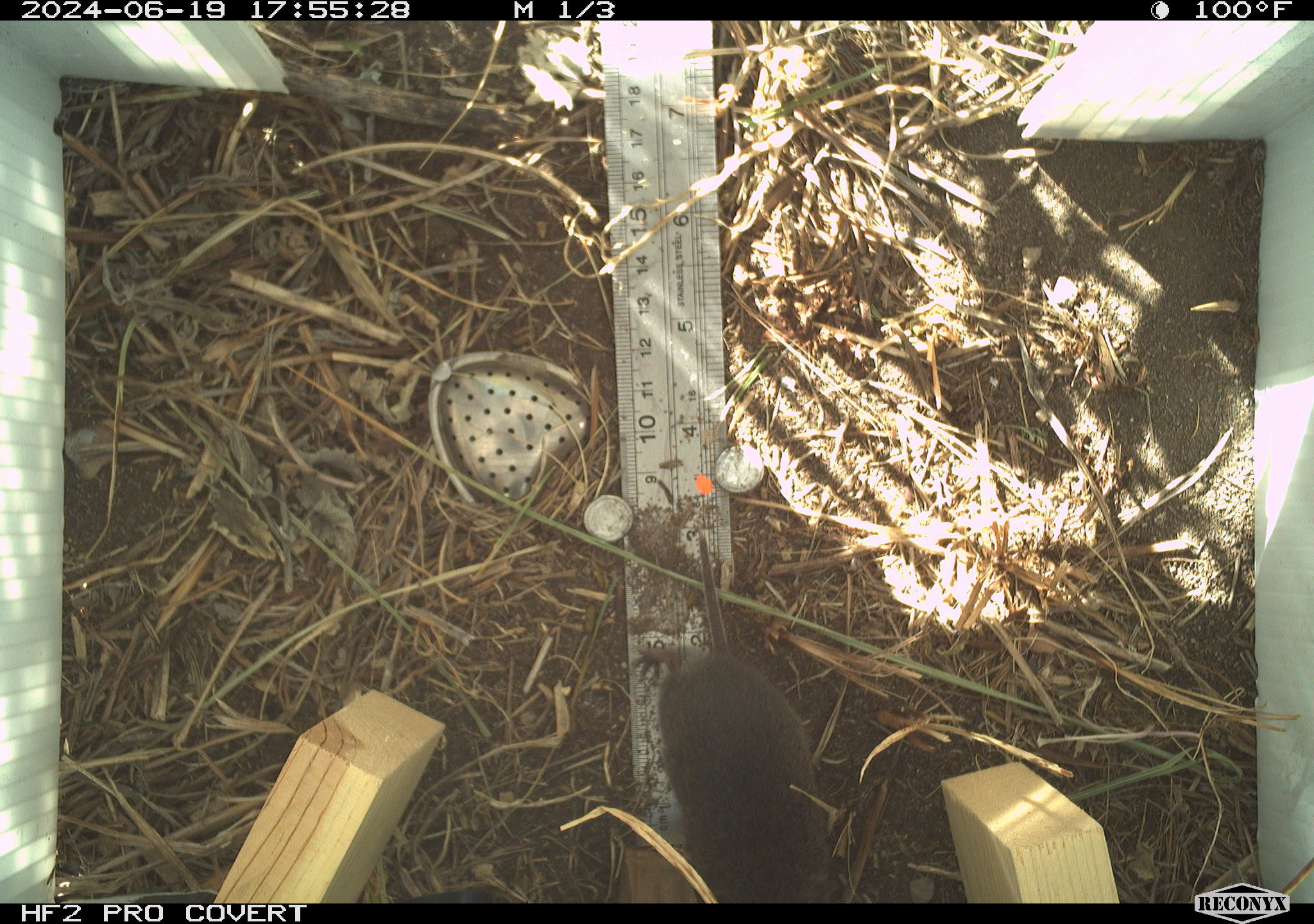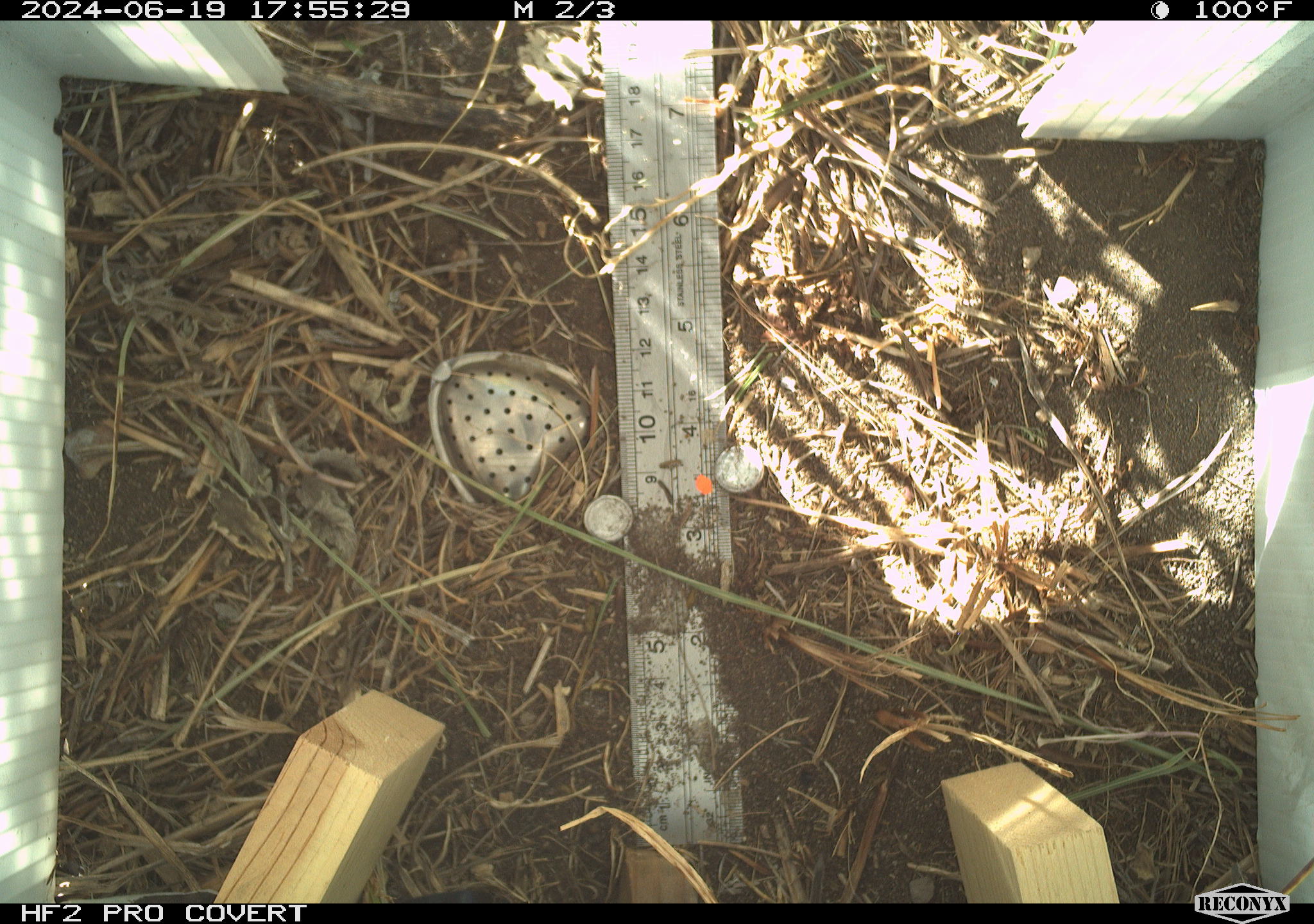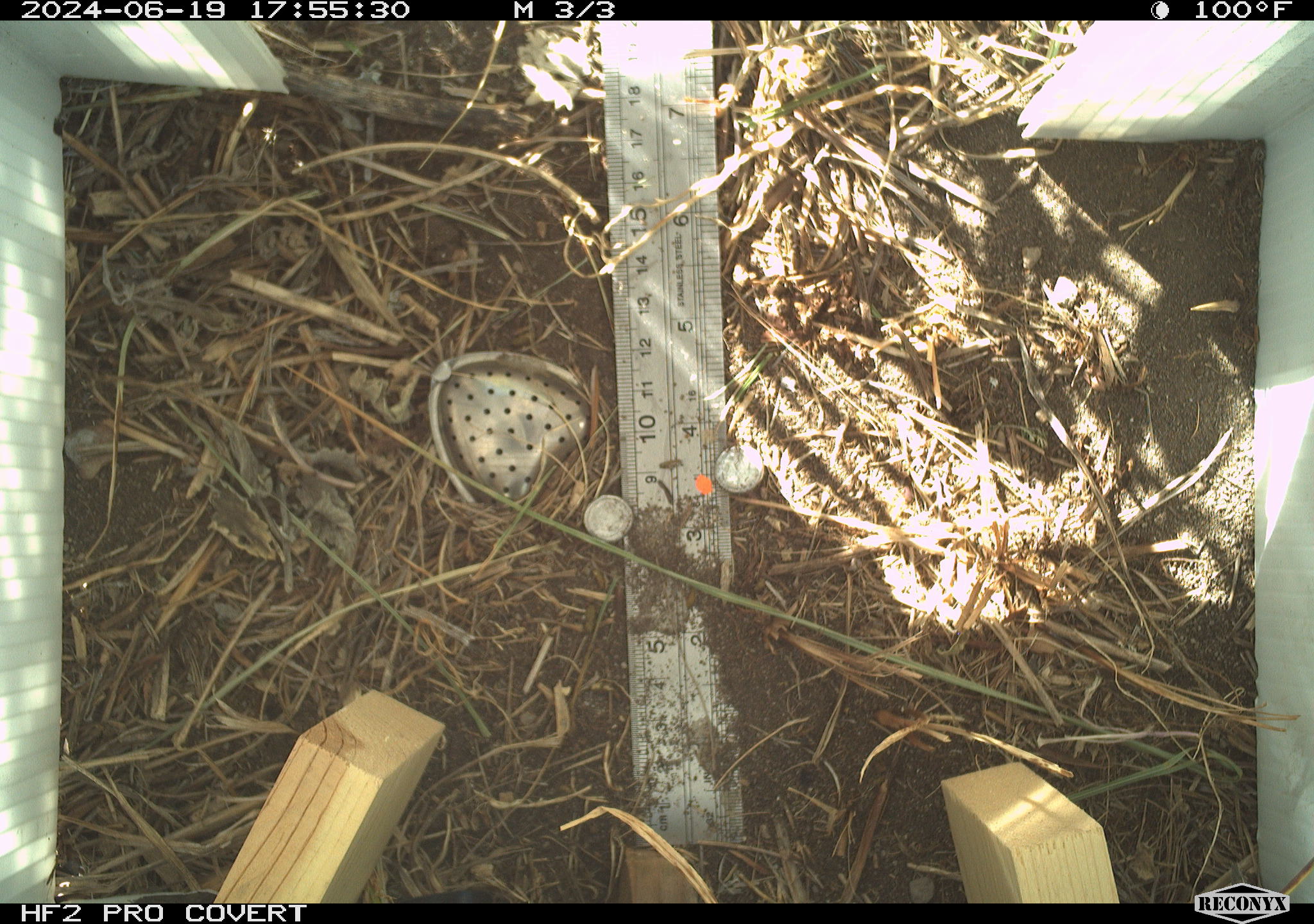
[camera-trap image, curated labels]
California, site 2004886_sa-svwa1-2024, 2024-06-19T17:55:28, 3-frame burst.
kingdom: Animalia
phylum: Chordata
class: Mammalia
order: Rodentia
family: Cricetidae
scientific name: Arvicolinae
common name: voles, lemmings, and muskrats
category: arvicolinae subfamily